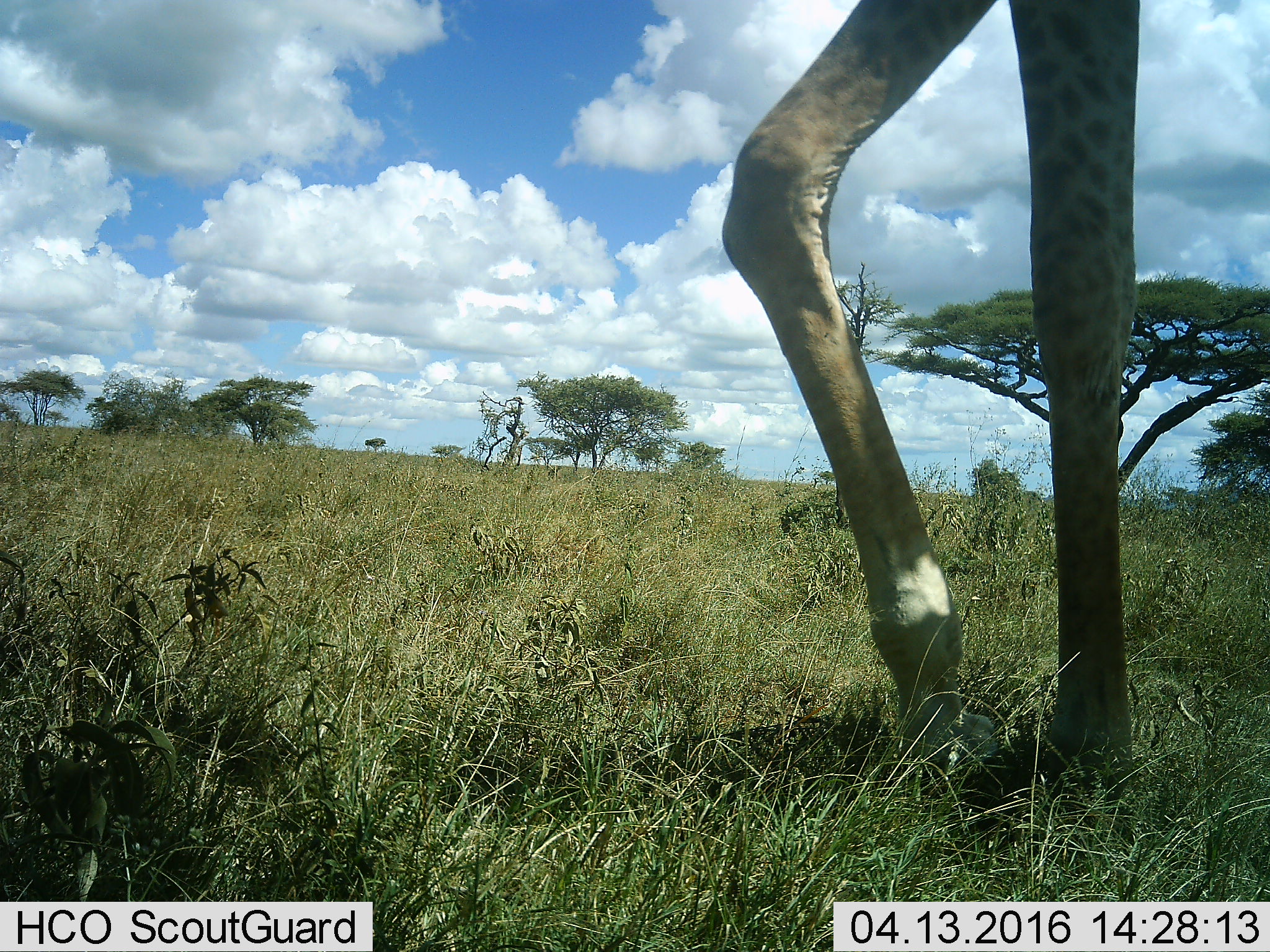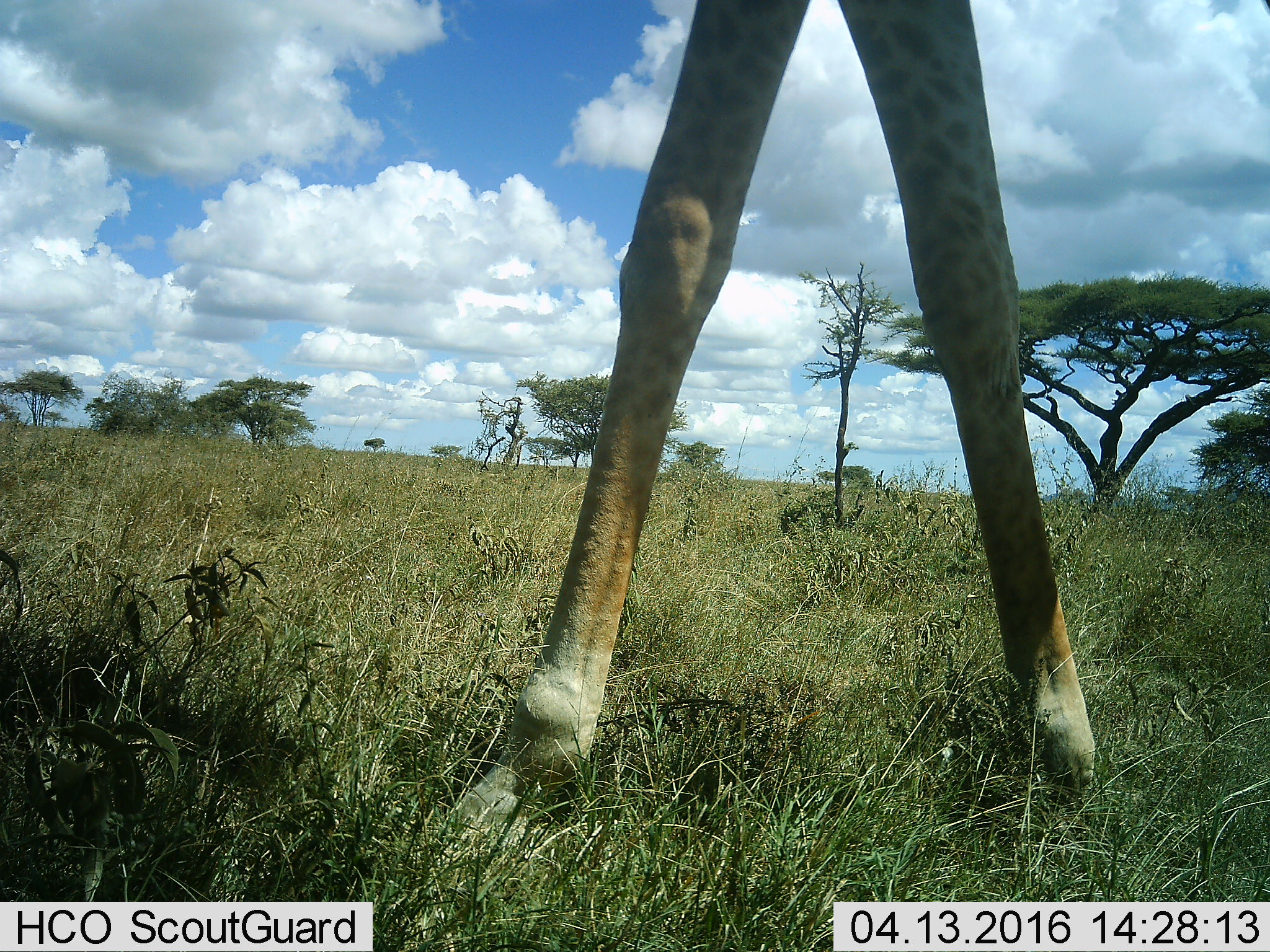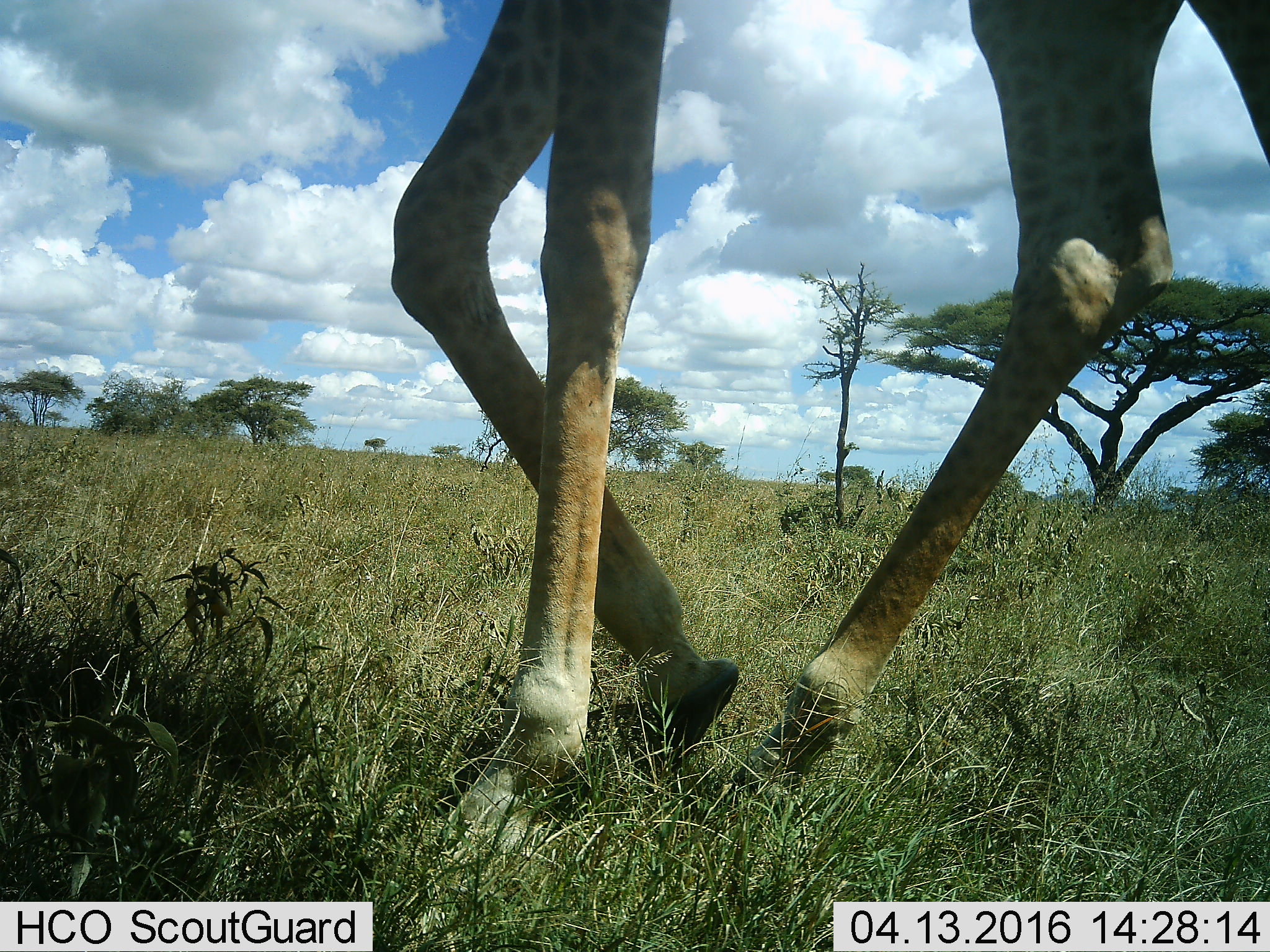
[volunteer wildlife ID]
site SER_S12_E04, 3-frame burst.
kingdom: Animalia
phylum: Chordata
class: Mammalia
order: Artiodactyla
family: Giraffidae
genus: Giraffa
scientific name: Giraffa camelopardalis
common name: giraffe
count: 1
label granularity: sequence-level